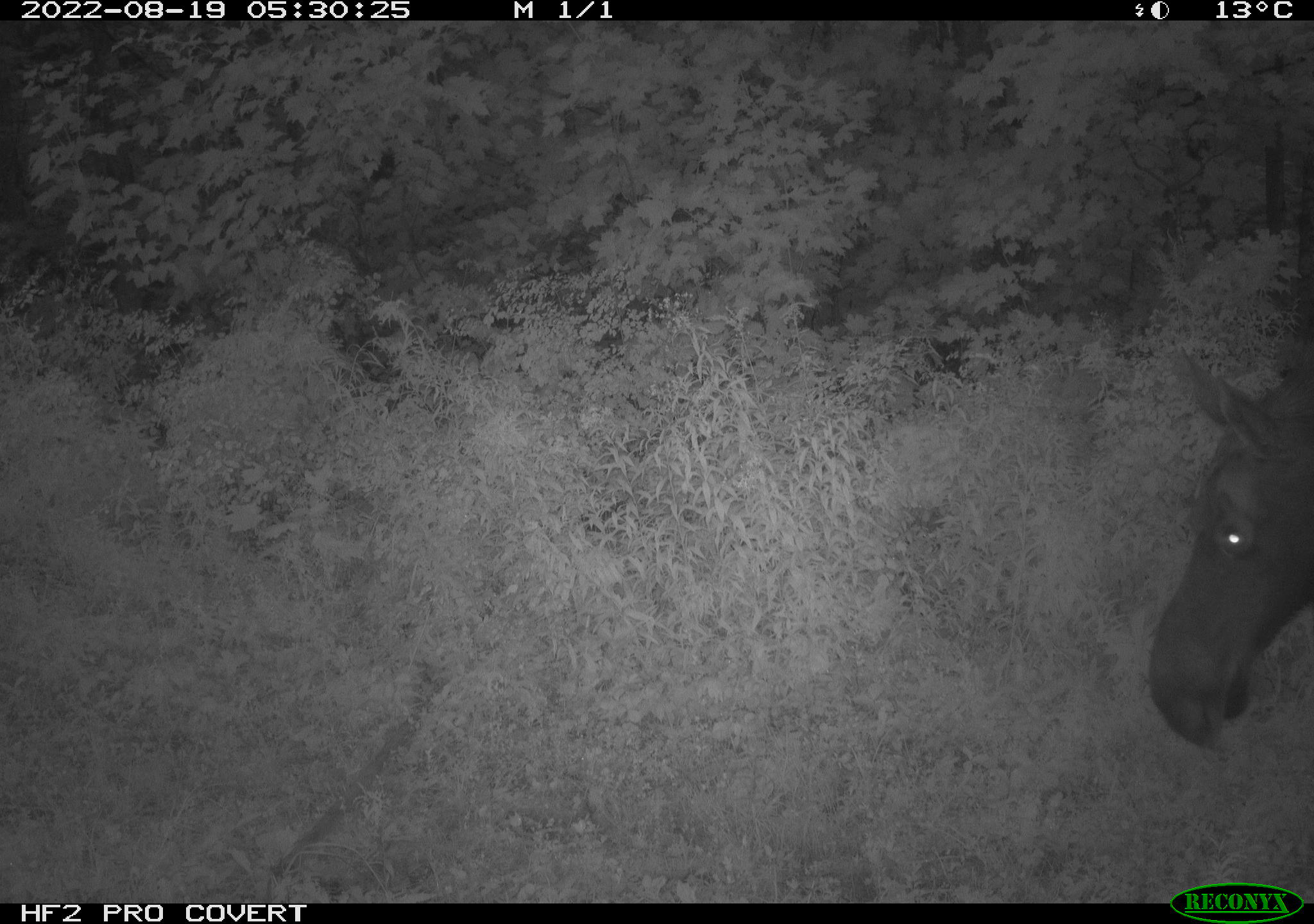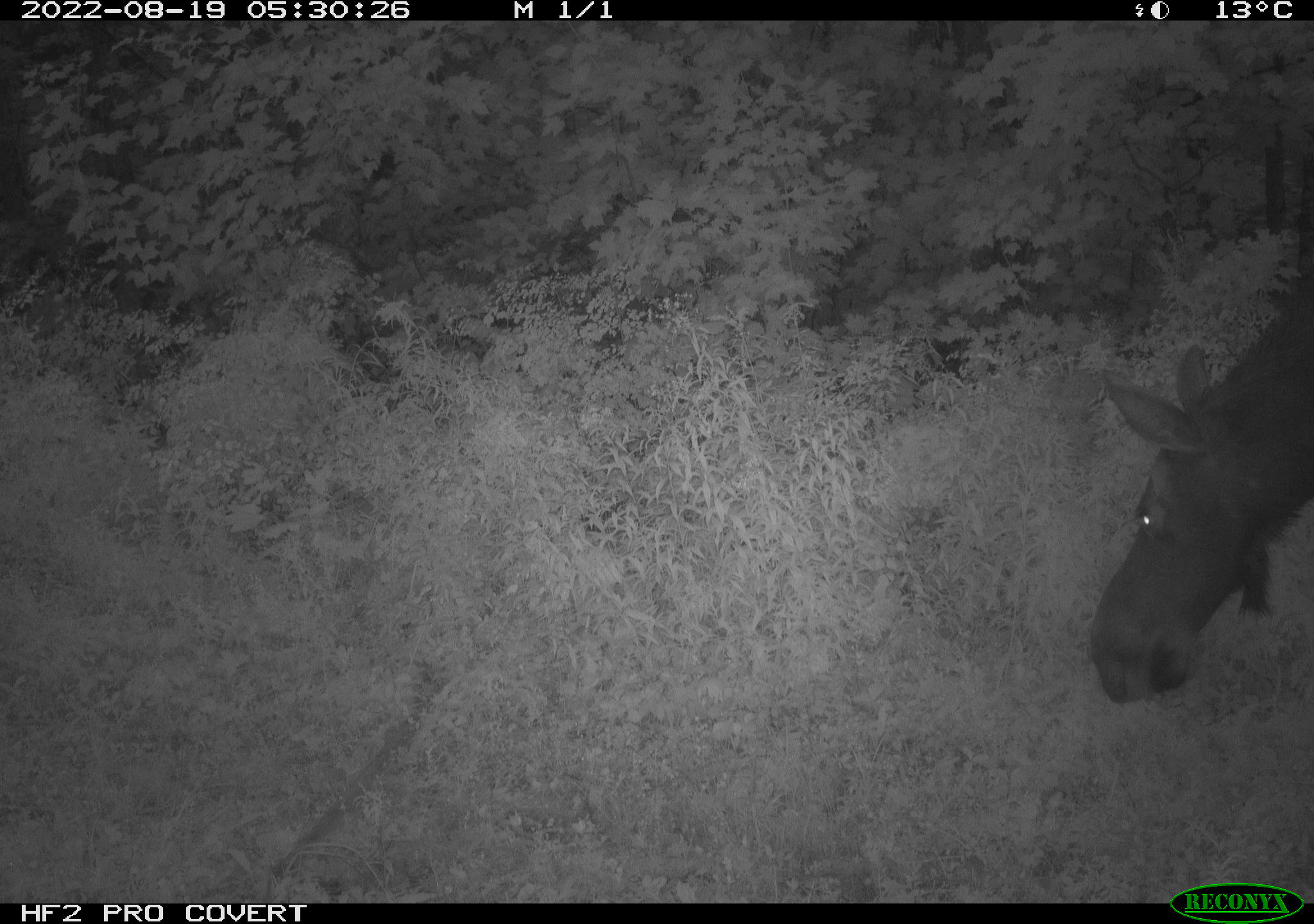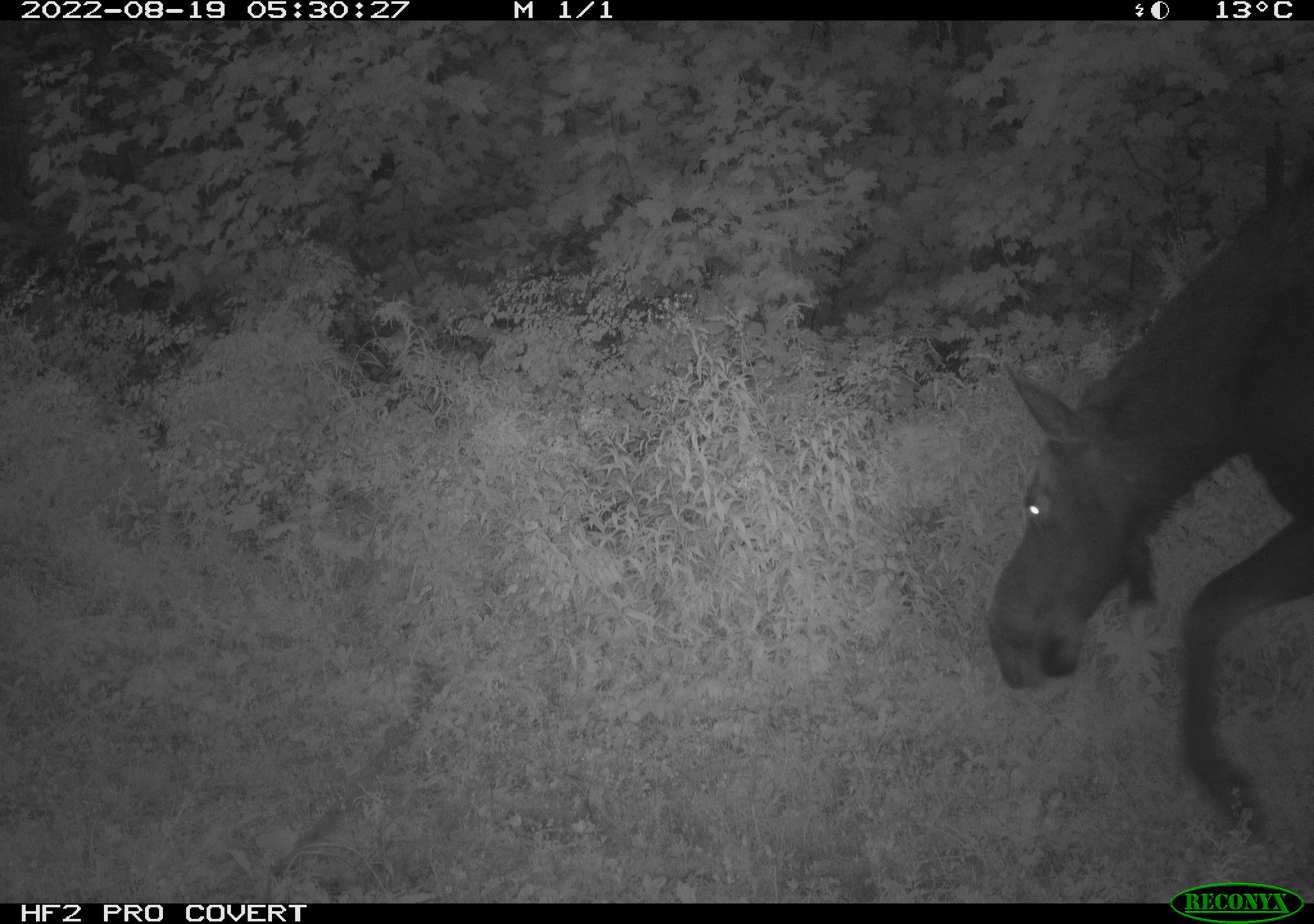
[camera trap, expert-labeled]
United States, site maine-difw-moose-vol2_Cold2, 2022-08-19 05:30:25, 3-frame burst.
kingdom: Animalia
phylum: Chordata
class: Mammalia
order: Artiodactyla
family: Cervidae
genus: Alces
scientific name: Alces alces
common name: moose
Moose (Alces alces).